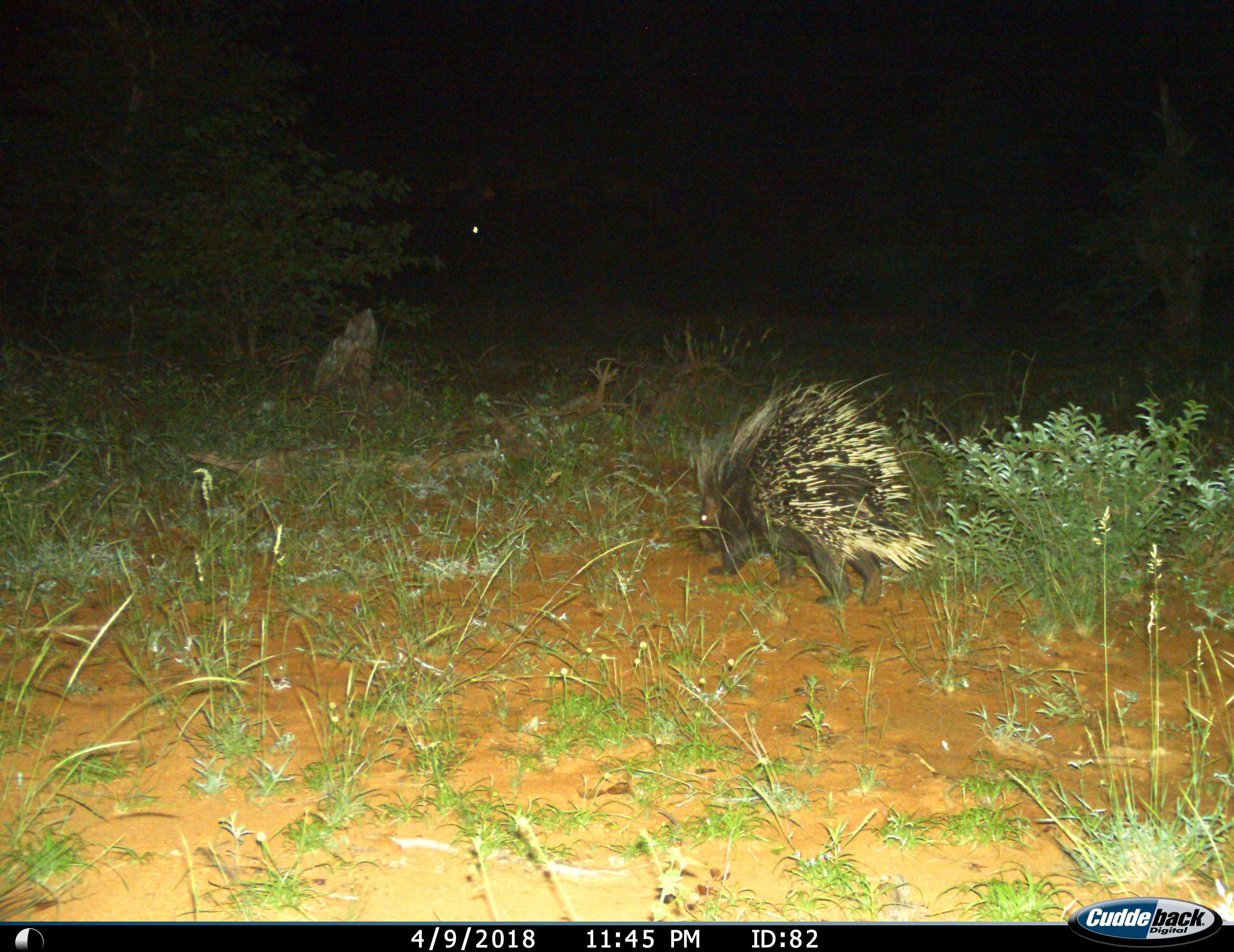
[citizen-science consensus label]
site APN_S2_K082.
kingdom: Animalia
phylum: Chordata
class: Mammalia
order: Rodentia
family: Hystricidae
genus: Hystrix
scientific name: Hystrix cristata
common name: crested porcupine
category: porcupine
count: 1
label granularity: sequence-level